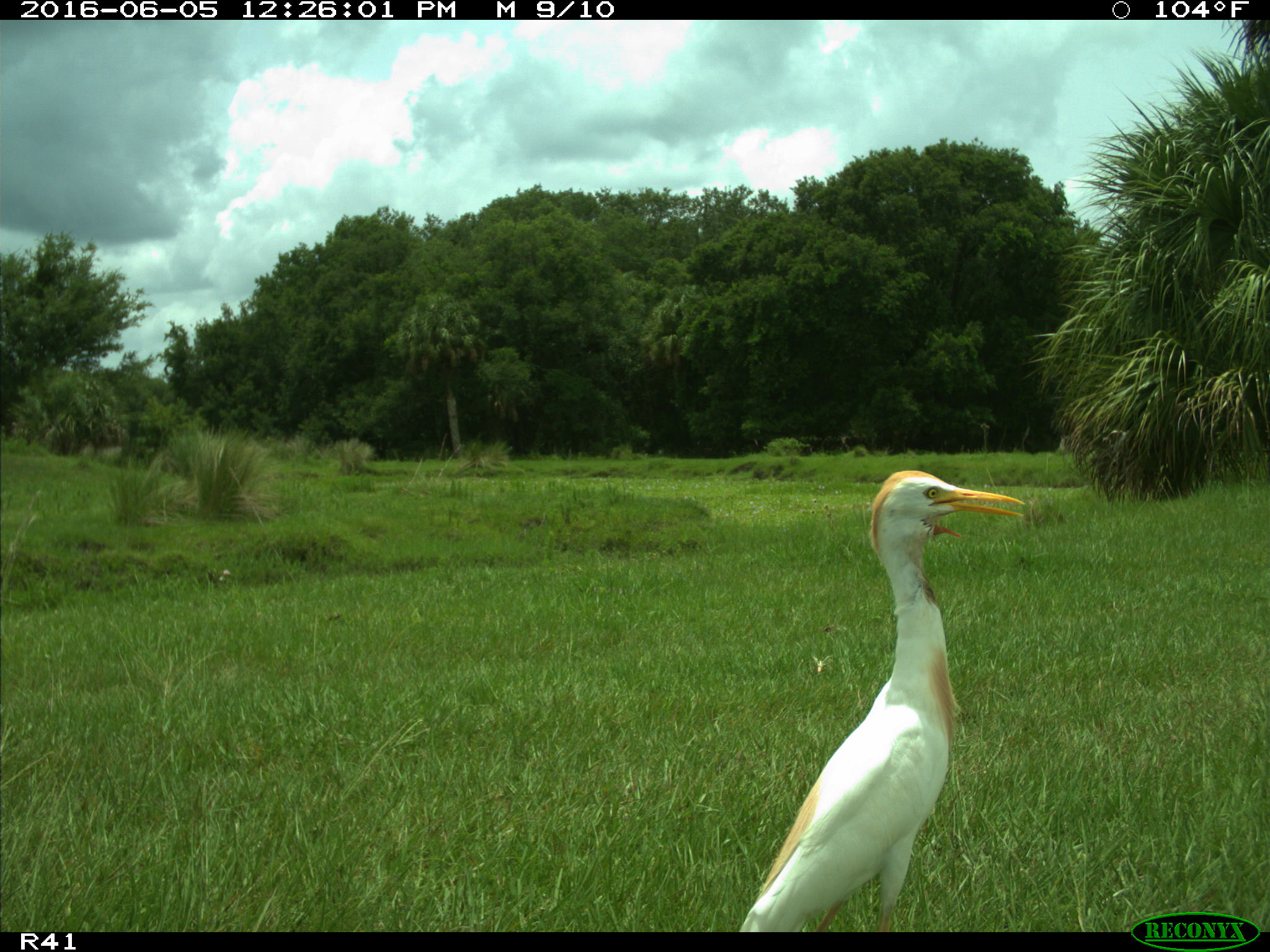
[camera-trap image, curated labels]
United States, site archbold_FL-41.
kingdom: Animalia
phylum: Chordata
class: Aves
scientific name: Aves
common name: birds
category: unidentified bird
Unidentified bird (birds) (Aves).